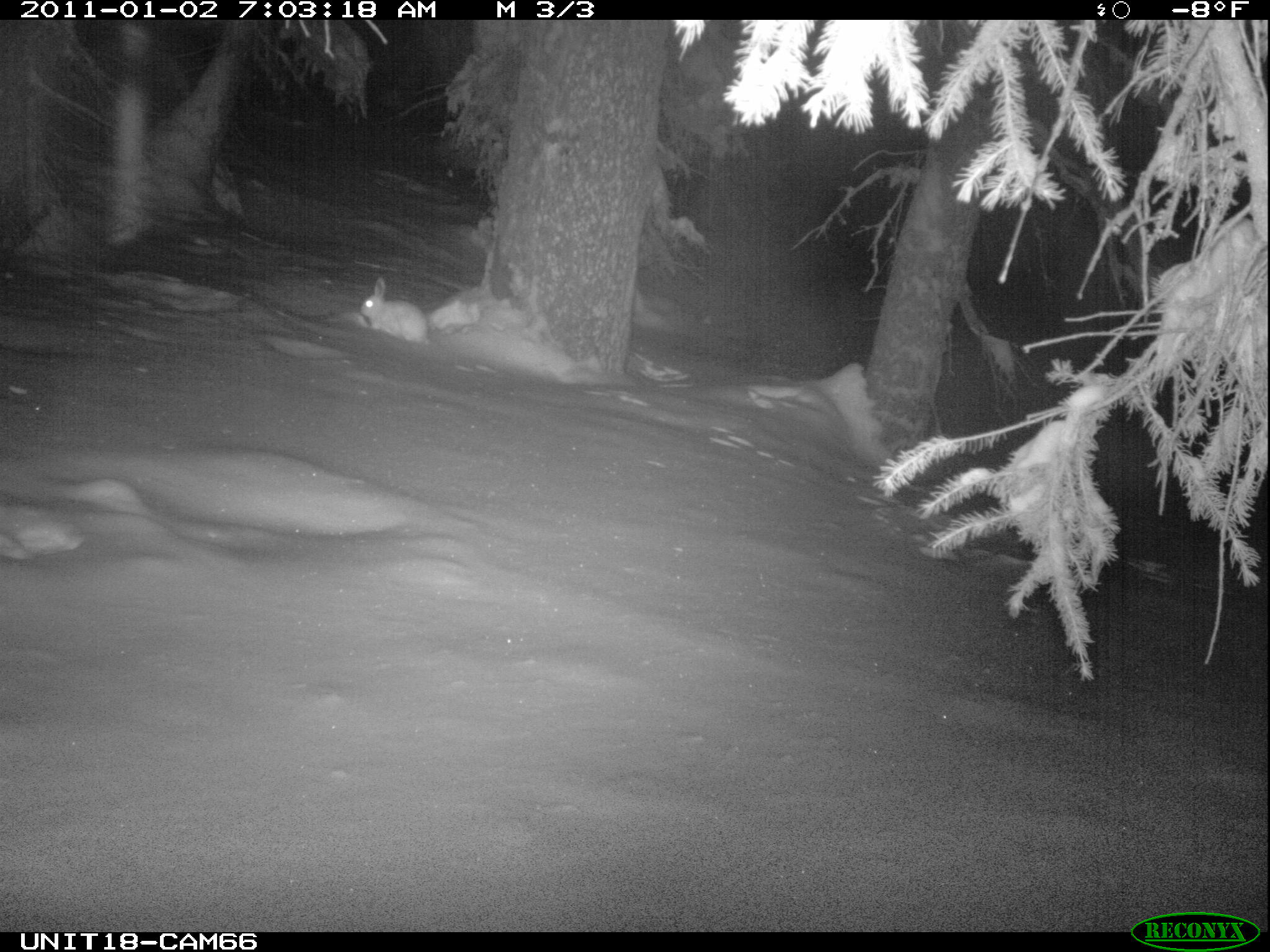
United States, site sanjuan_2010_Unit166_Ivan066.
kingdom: Animalia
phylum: Chordata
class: Mammalia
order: Lagomorpha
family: Leporidae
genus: Lepus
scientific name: Lepus americanus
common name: snowshoe hare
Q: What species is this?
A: Lepus americanus (snowshoe hare).